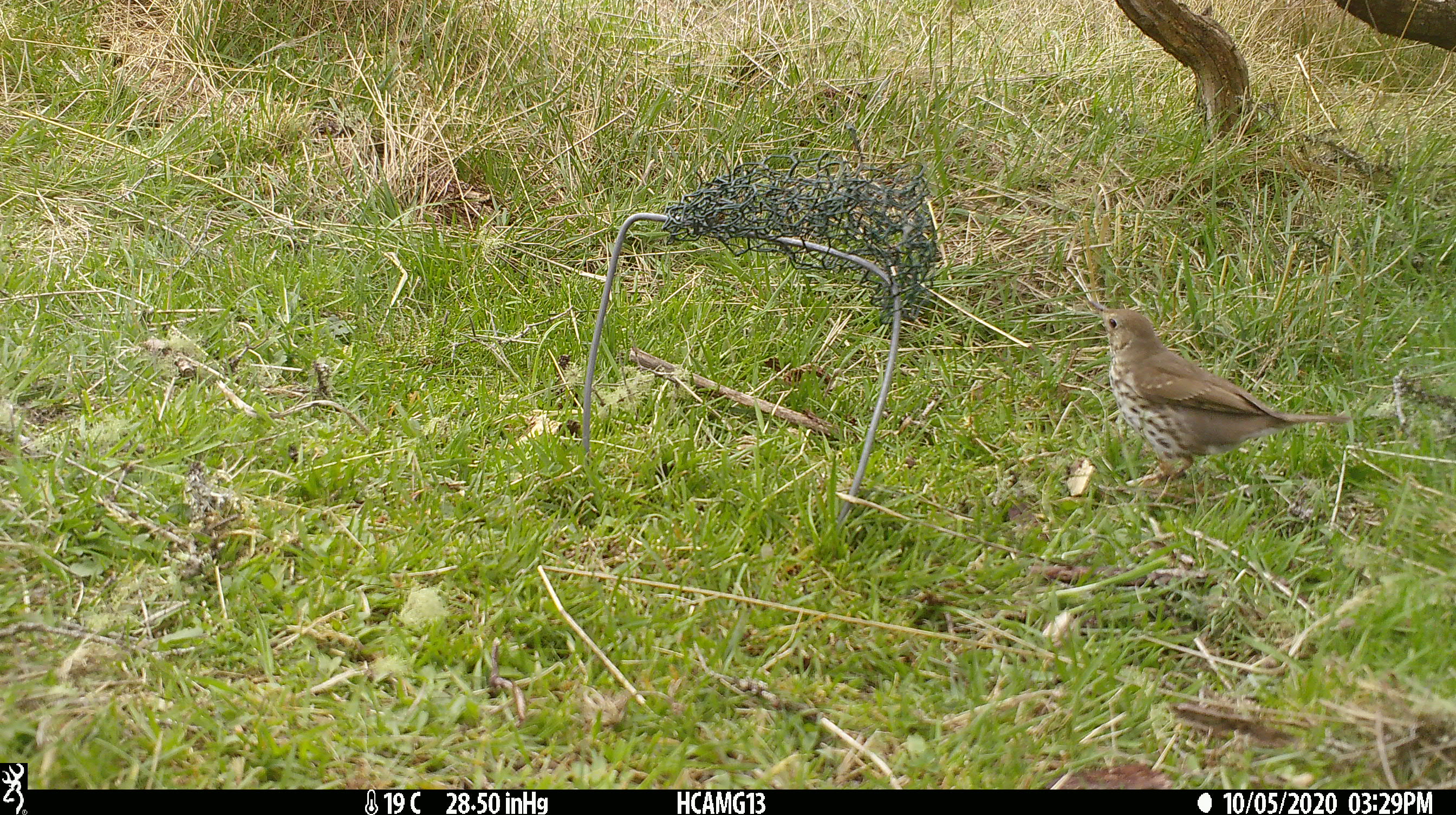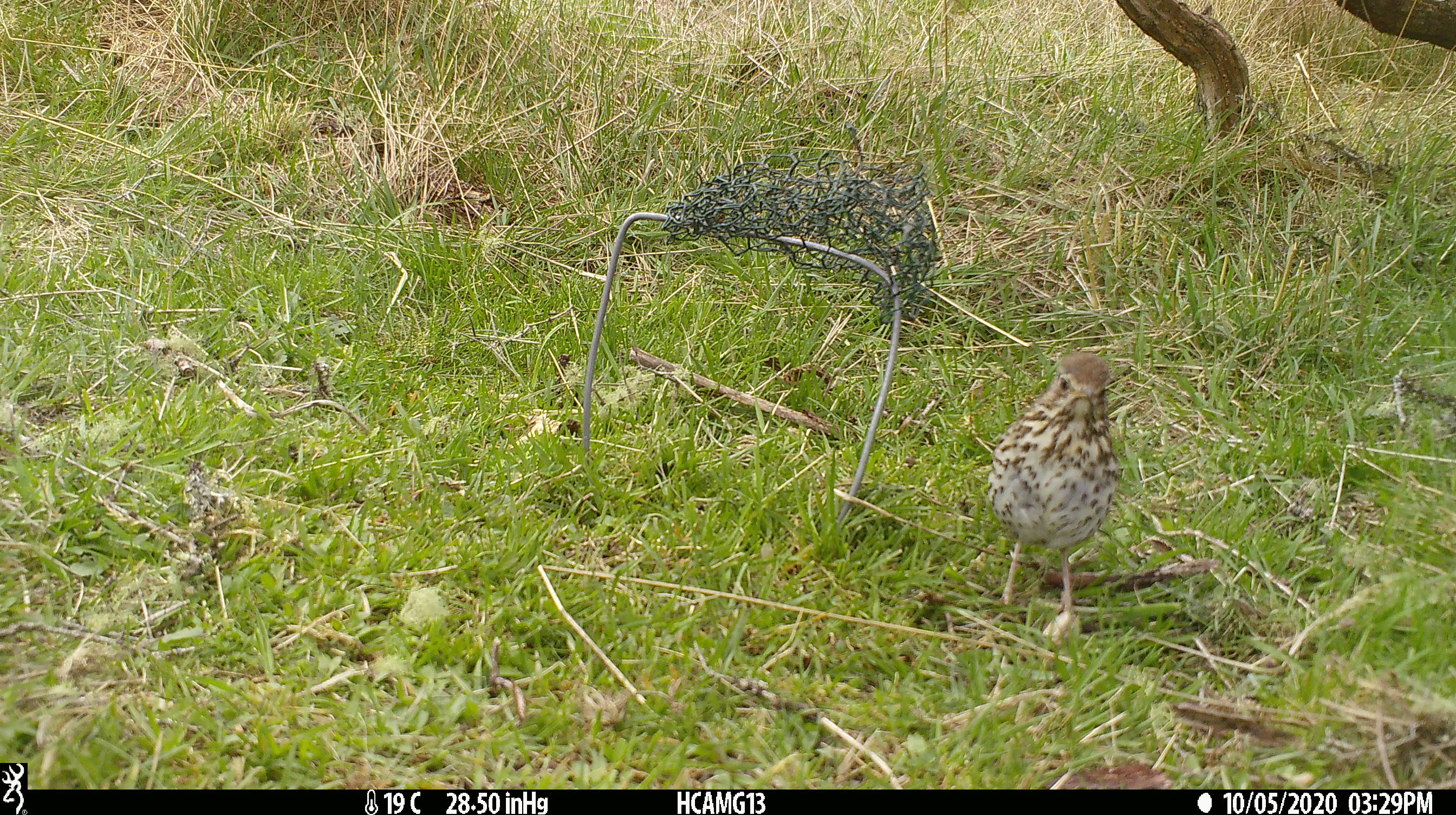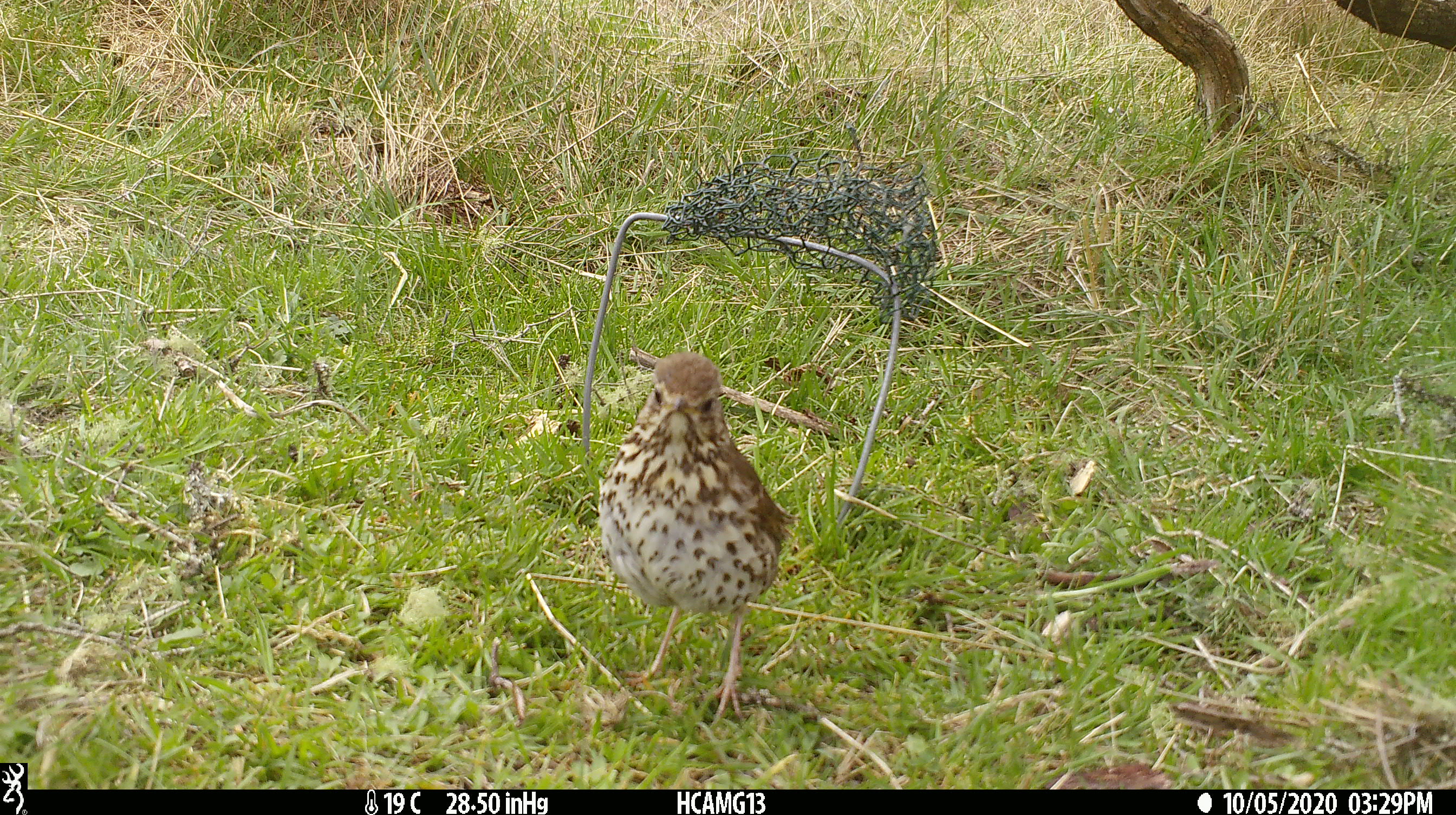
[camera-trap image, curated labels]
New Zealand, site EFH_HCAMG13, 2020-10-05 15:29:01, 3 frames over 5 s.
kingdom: Animalia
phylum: Chordata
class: Aves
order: Passeriformes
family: Turdidae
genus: Turdus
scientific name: Turdus philomelos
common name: song thrush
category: thrush